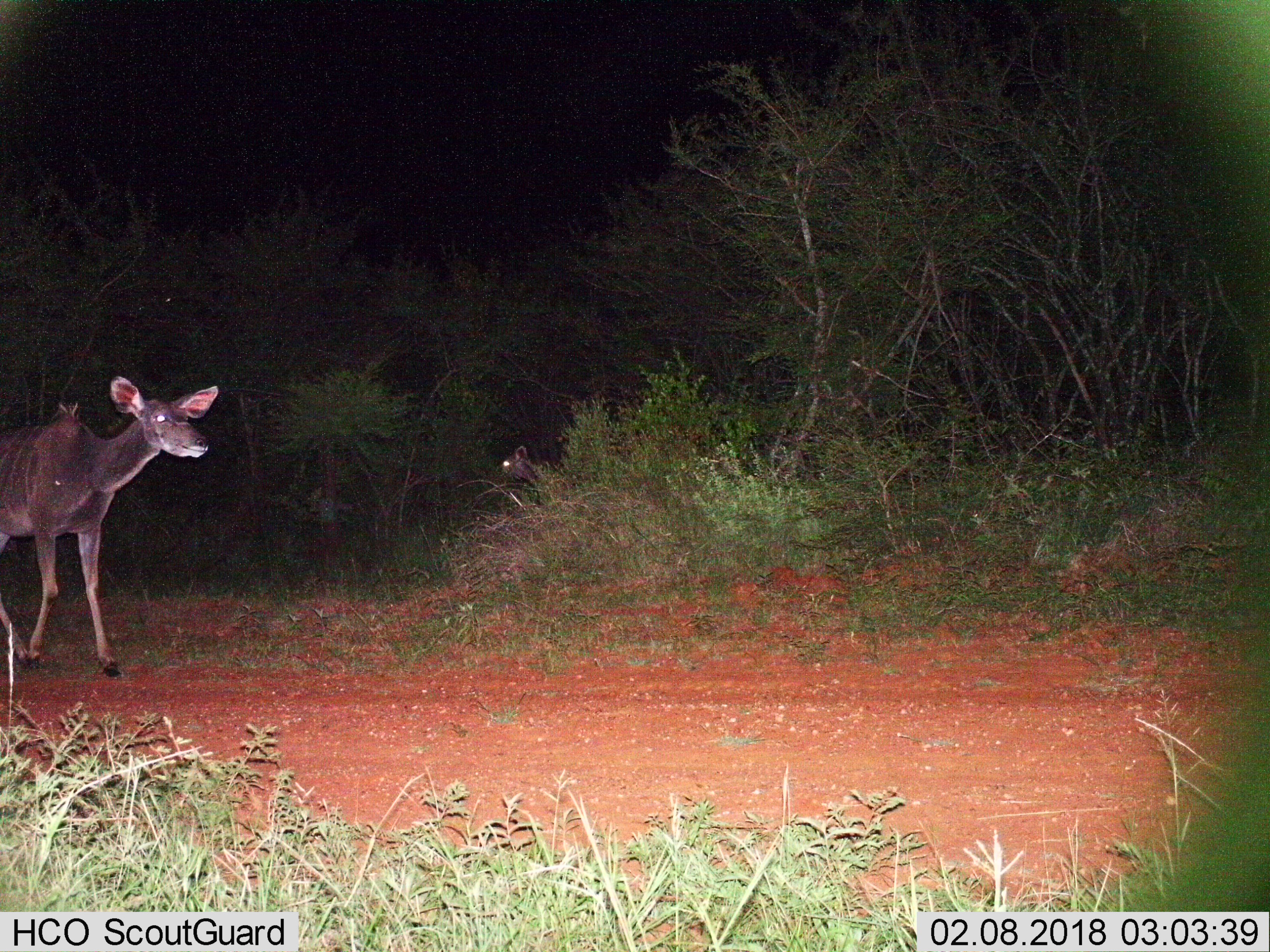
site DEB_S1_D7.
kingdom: Animalia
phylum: Chordata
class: Mammalia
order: Artiodactyla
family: Bovidae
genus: Tragelaphus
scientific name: Tragelaphus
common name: kudu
Kudu (Tragelaphus), count 2. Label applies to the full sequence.